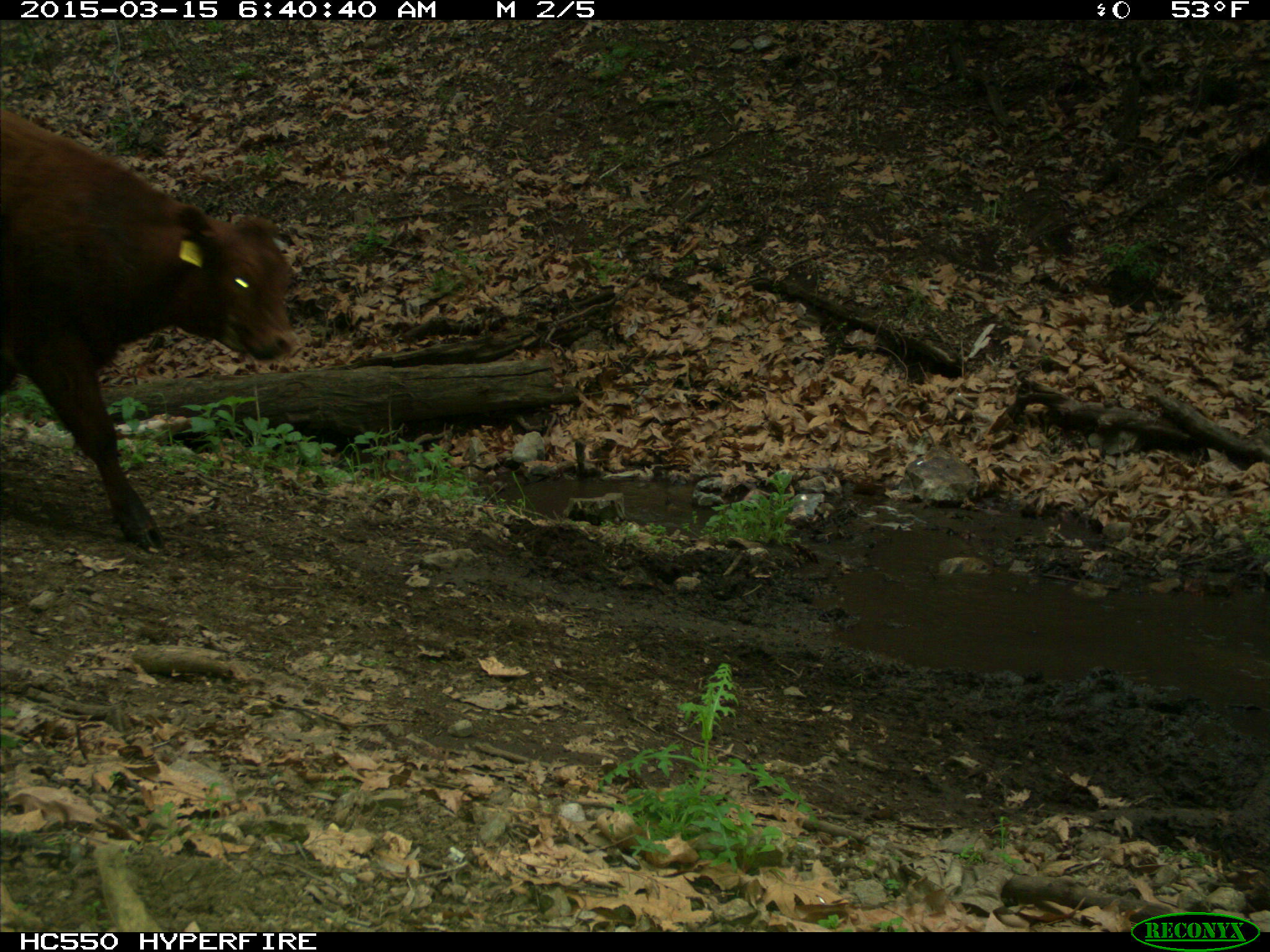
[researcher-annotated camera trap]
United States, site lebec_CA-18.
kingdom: Animalia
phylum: Chordata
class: Mammalia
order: Artiodactyla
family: Bovidae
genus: Bos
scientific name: Bos taurus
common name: domestic cow